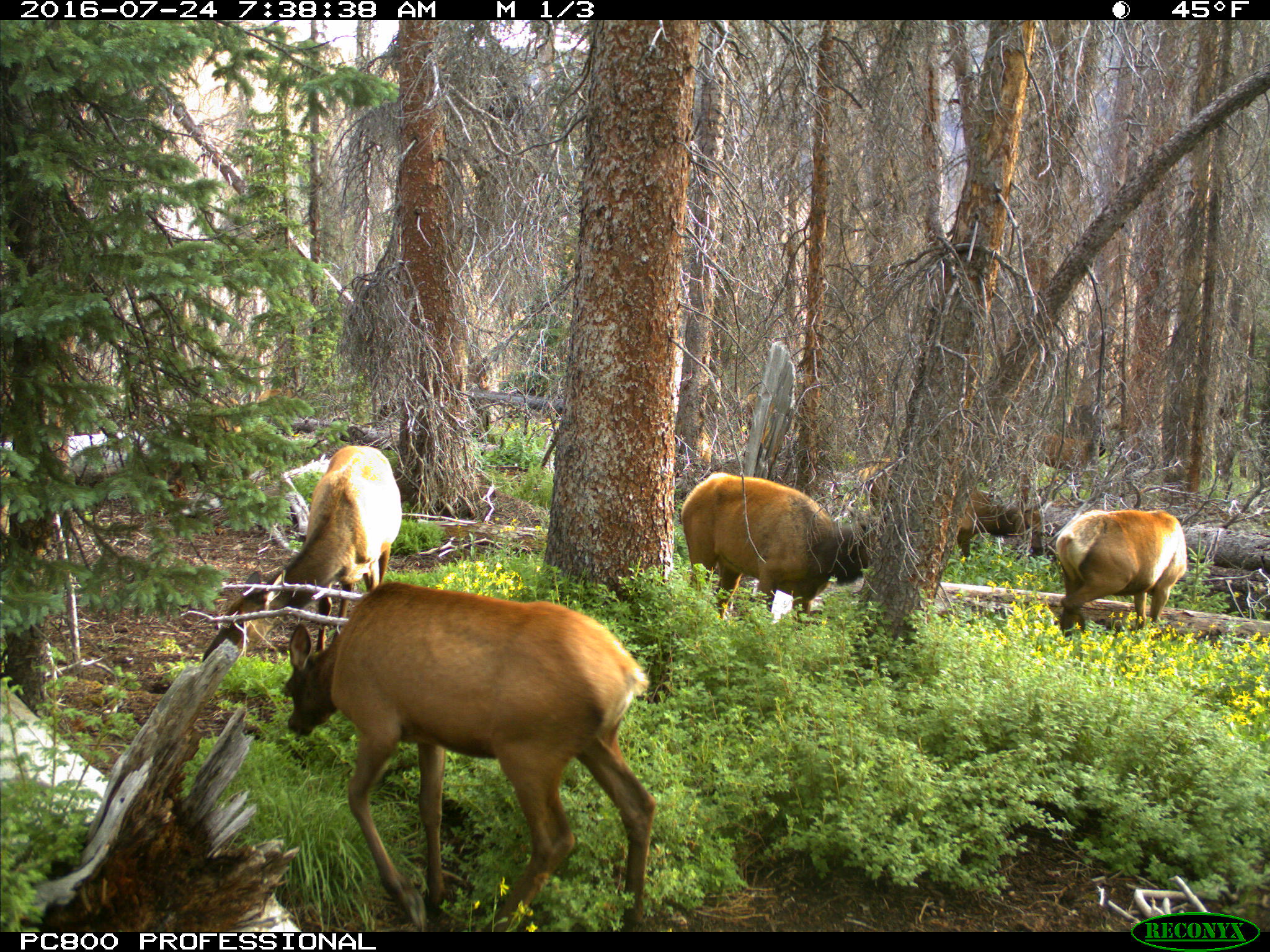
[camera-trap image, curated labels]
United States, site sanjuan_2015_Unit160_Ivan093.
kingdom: Animalia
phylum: Chordata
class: Mammalia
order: Artiodactyla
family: Cervidae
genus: Cervus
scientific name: Cervus elaphus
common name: red deer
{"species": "Cervus elaphus (red deer)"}